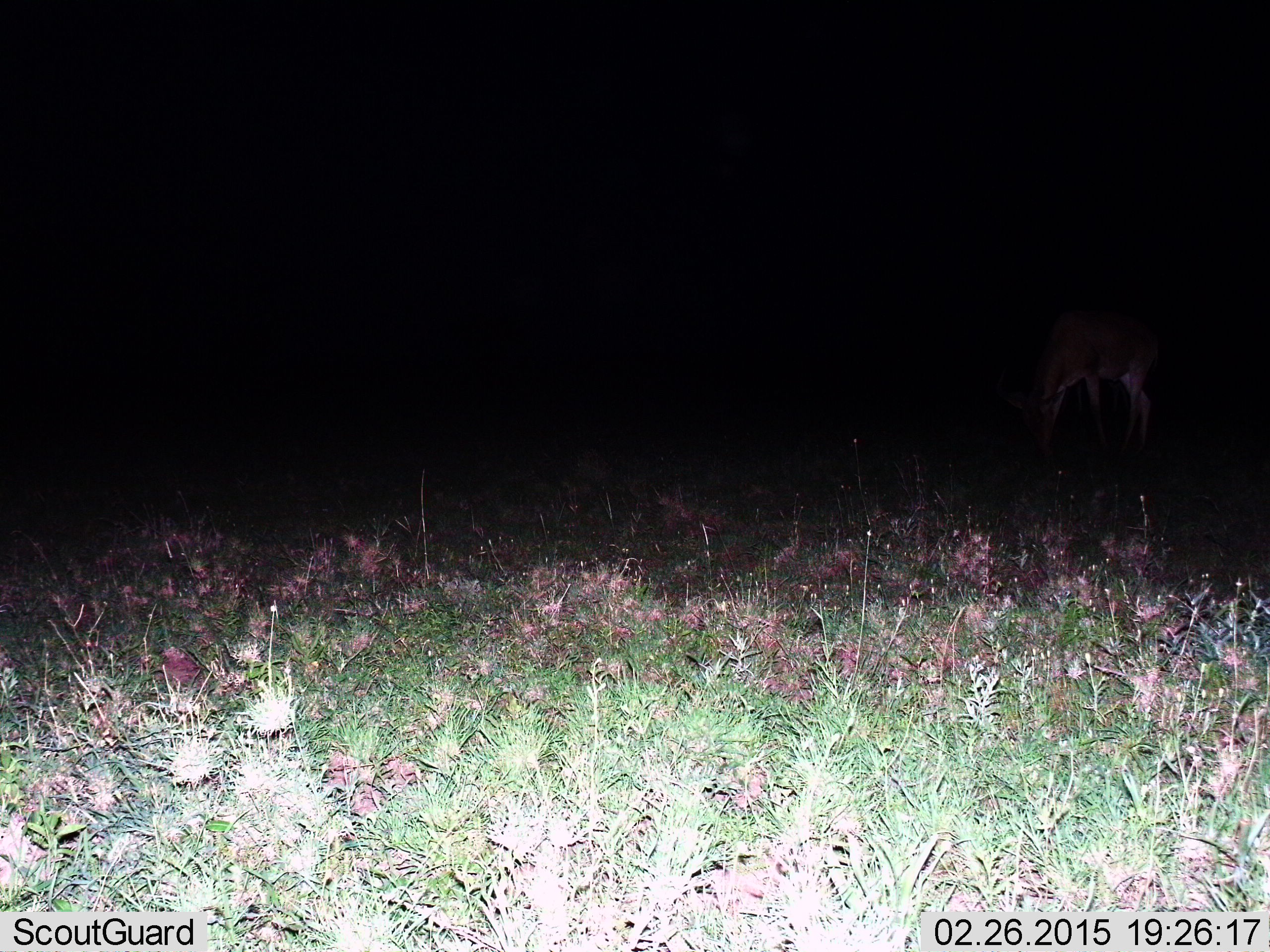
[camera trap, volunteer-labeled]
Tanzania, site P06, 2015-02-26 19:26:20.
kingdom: Animalia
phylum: Chordata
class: Mammalia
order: Artiodactyla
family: Bovidae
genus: Aepyceros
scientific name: Aepyceros melampus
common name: impala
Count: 1.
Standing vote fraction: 0%.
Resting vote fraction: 0%.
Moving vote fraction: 0%.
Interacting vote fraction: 0%.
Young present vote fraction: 0%.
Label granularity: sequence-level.